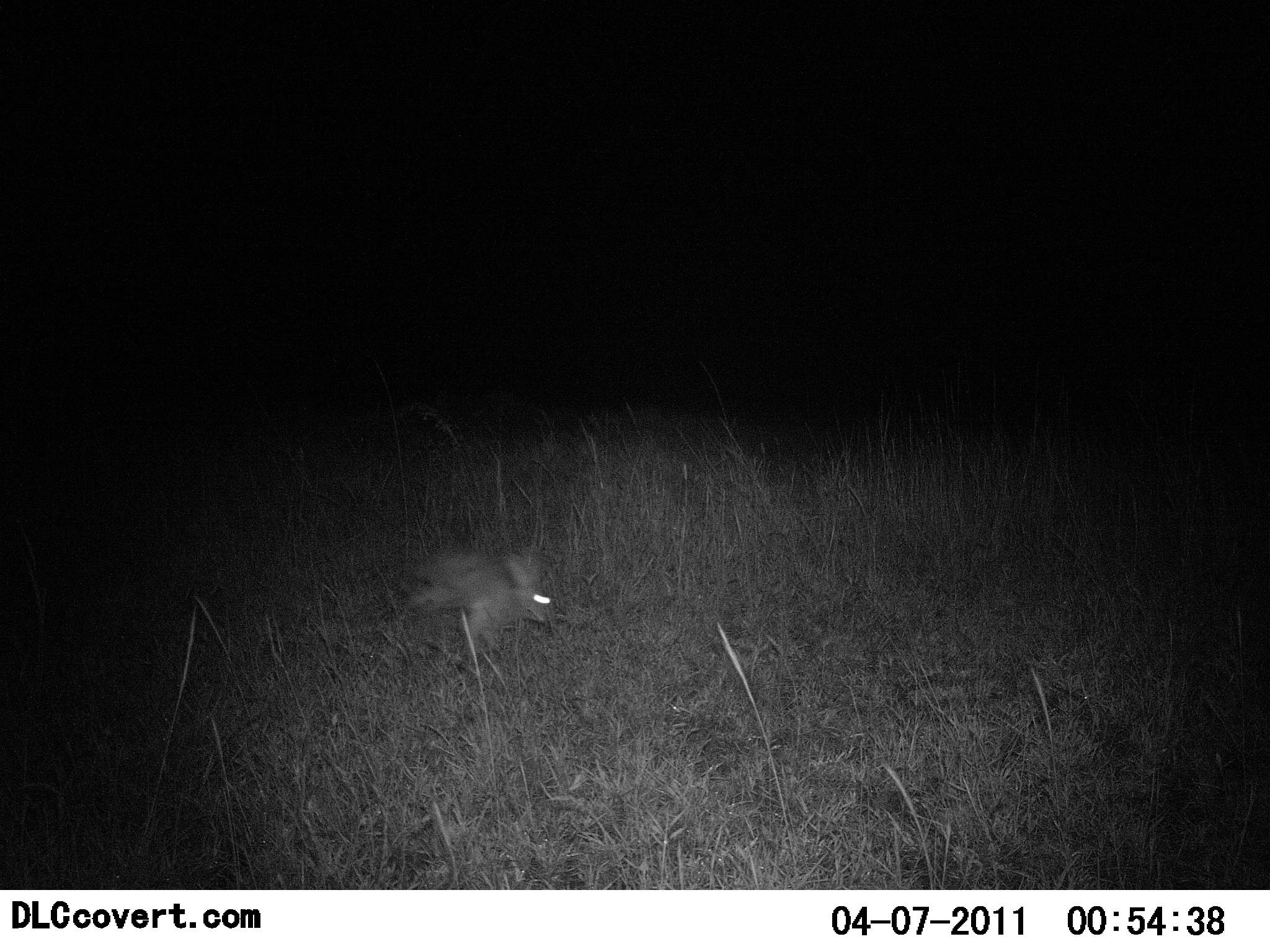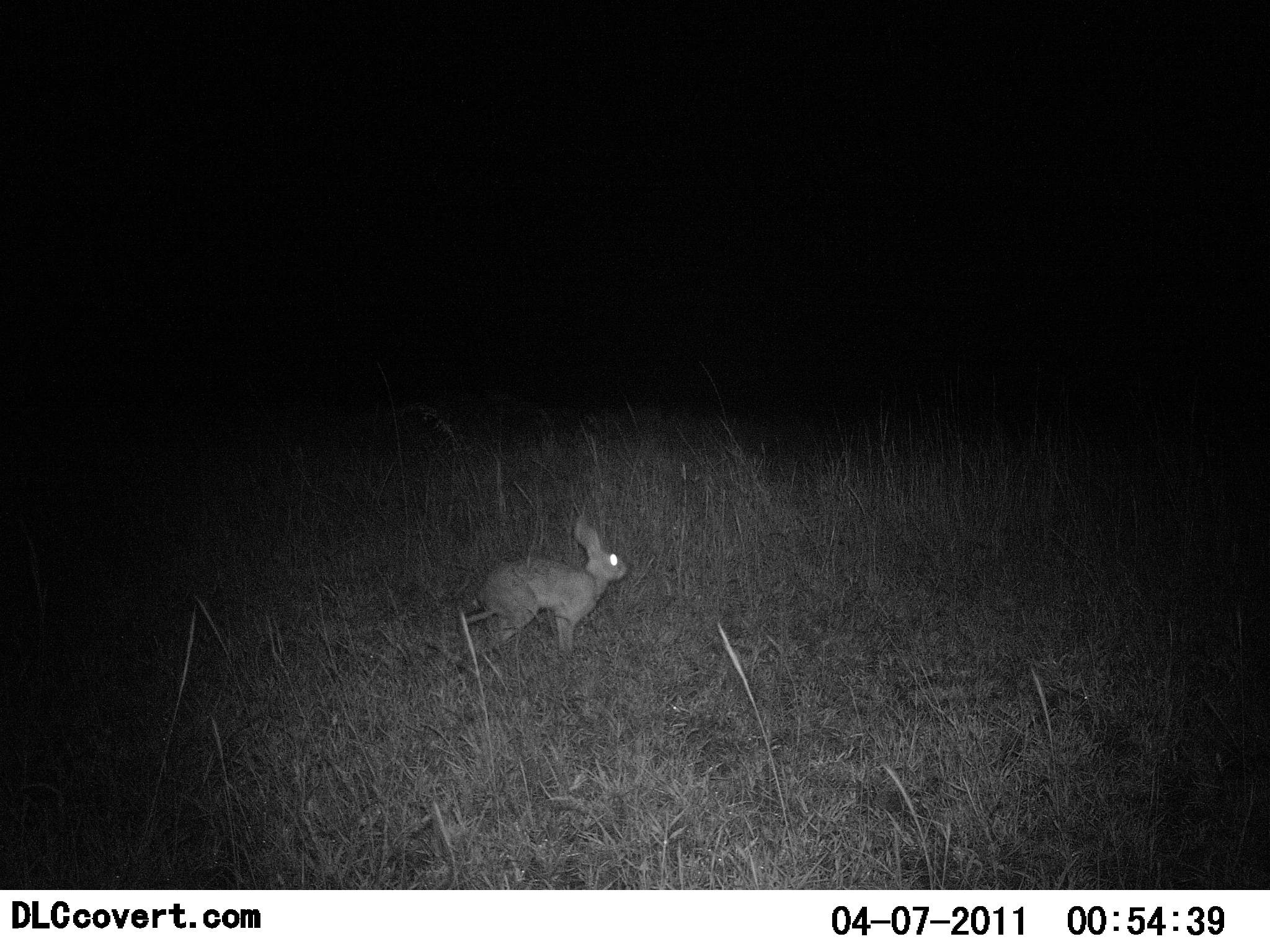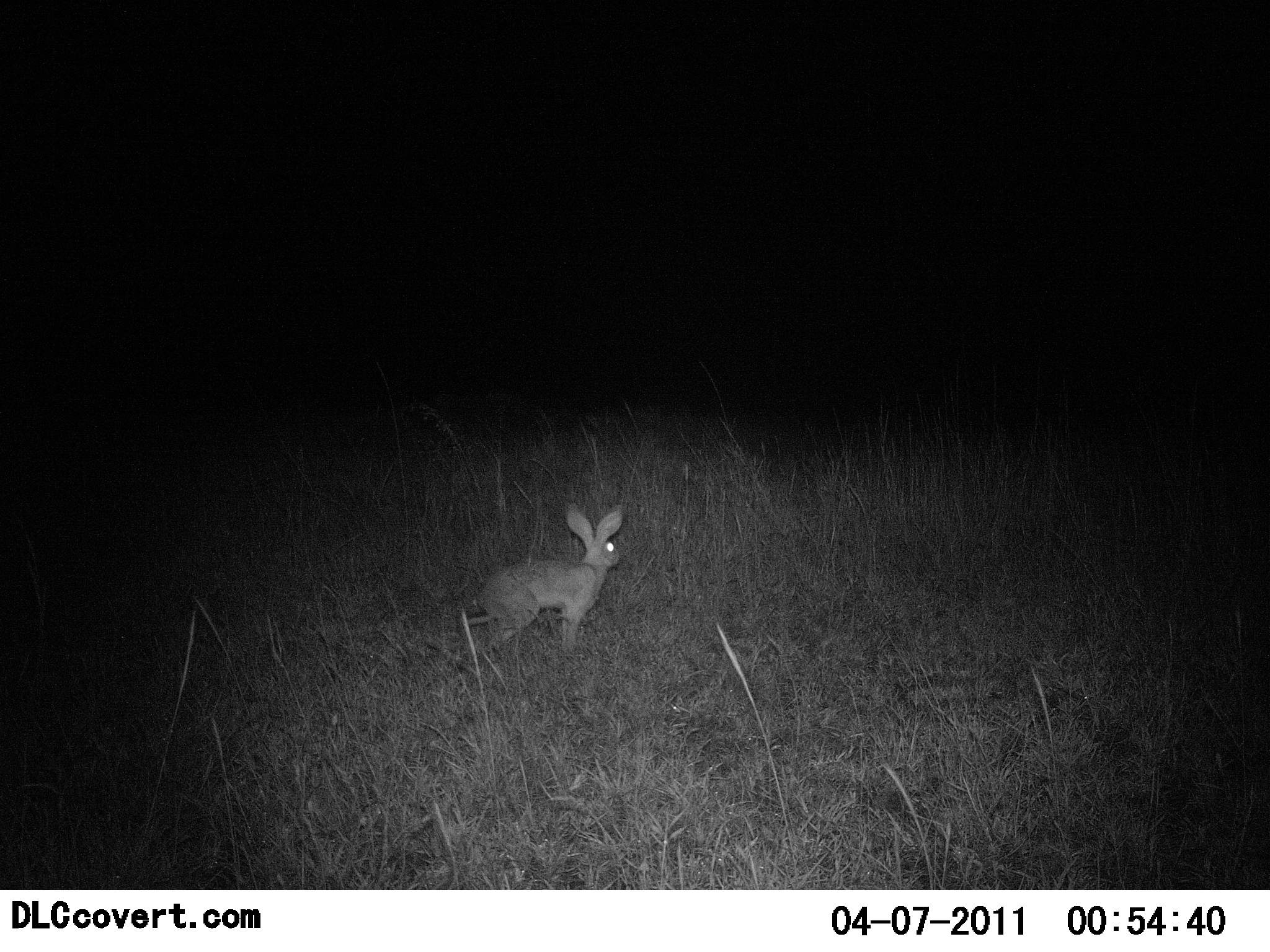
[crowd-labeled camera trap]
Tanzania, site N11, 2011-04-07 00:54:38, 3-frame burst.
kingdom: Animalia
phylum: Chordata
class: Mammalia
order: Lagomorpha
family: Leporidae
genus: Lepus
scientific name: Lepus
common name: hare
Hare (Lepus), count 1. Behavior (volunteer vote fractions): standing 33%, resting 0%, moving 67%, interacting 0%. Young present (vote fraction): 0%. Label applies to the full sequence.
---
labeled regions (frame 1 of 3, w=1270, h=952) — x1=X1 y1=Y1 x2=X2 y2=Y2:
animal: x1=404 y1=536 x2=553 y2=662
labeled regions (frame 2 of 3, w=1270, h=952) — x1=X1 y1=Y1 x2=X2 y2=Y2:
animal: x1=461 y1=515 x2=627 y2=660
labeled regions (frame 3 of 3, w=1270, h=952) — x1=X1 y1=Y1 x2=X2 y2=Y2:
animal: x1=461 y1=504 x2=625 y2=662